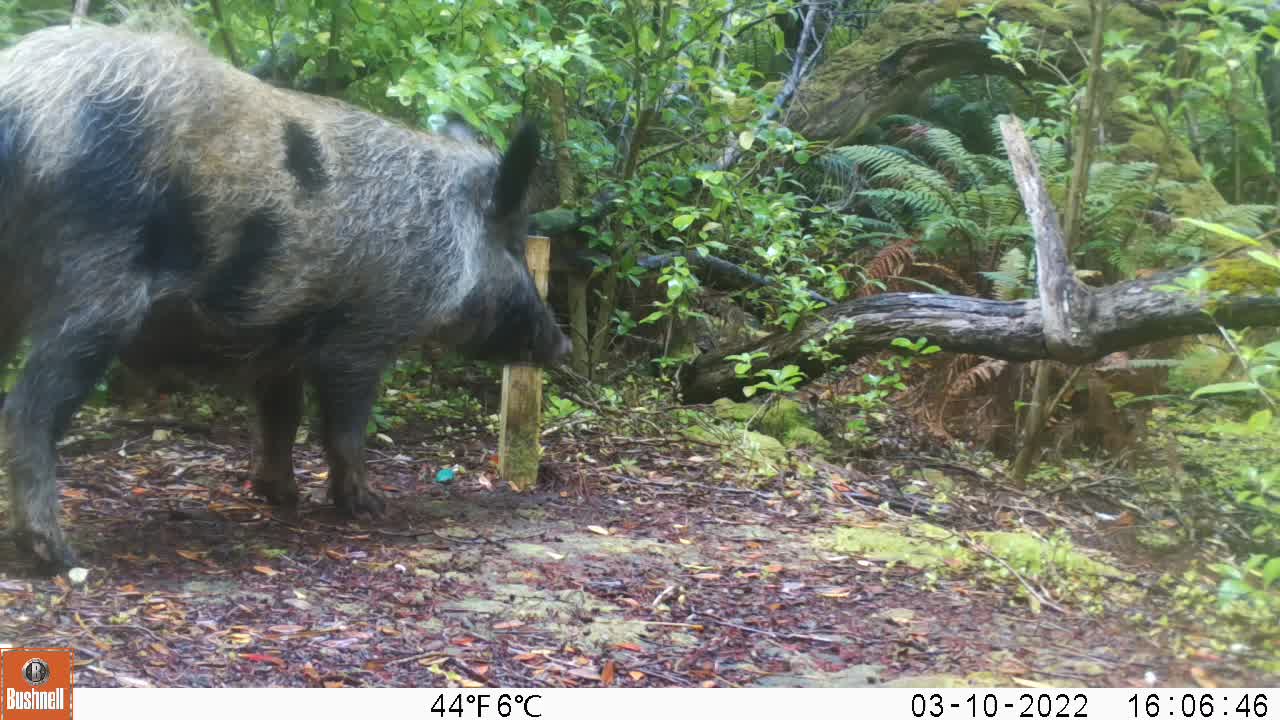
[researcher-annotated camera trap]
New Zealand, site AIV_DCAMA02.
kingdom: Animalia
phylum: Chordata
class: Mammalia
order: Artiodactyla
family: Suidae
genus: Sus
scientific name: Sus scrofa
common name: pig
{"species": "pig (Sus scrofa)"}